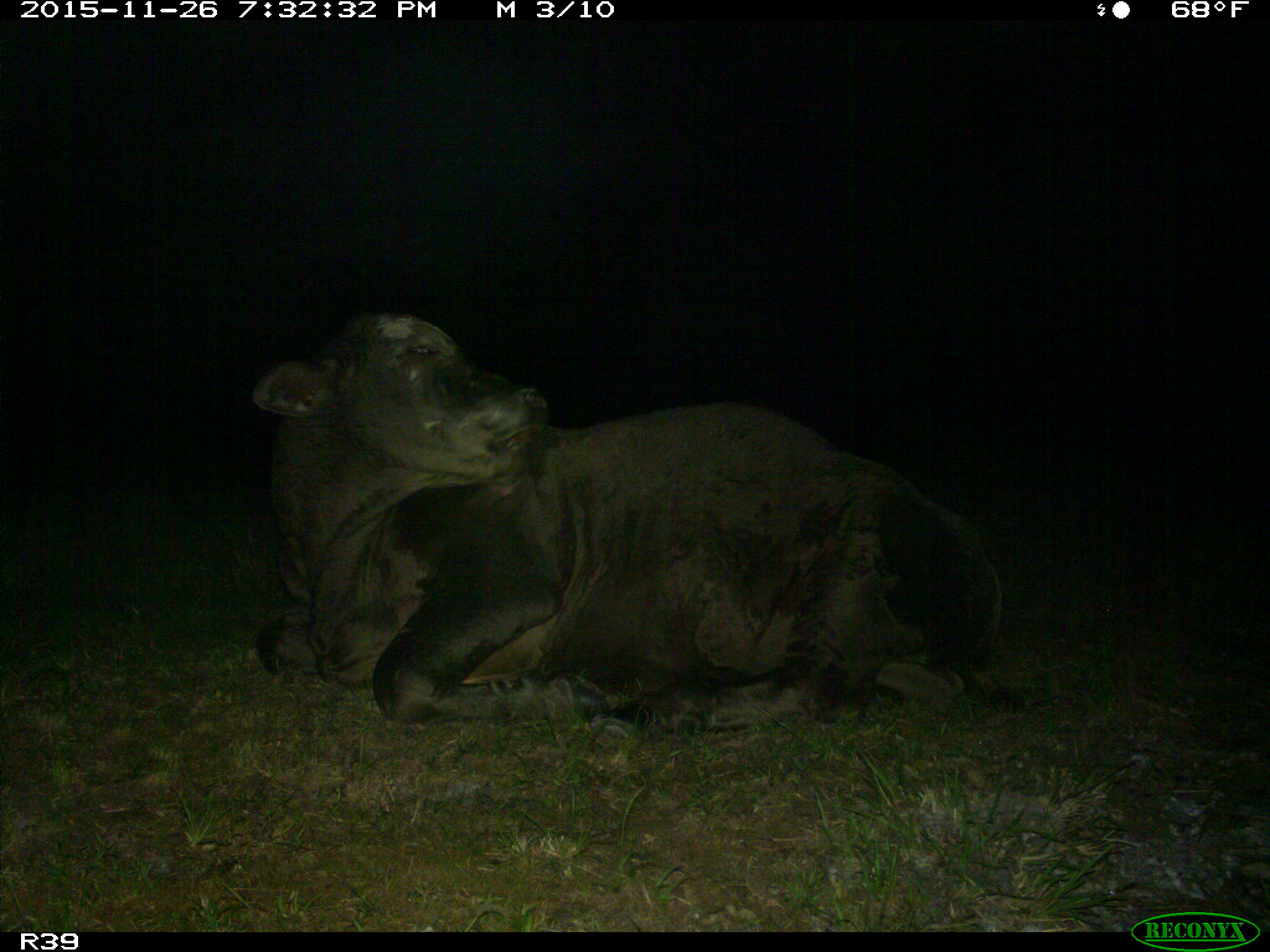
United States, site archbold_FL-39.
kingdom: Animalia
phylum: Chordata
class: Mammalia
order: Artiodactyla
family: Bovidae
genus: Bos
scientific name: Bos taurus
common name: domestic cow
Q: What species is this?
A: Bos taurus (domestic cow).